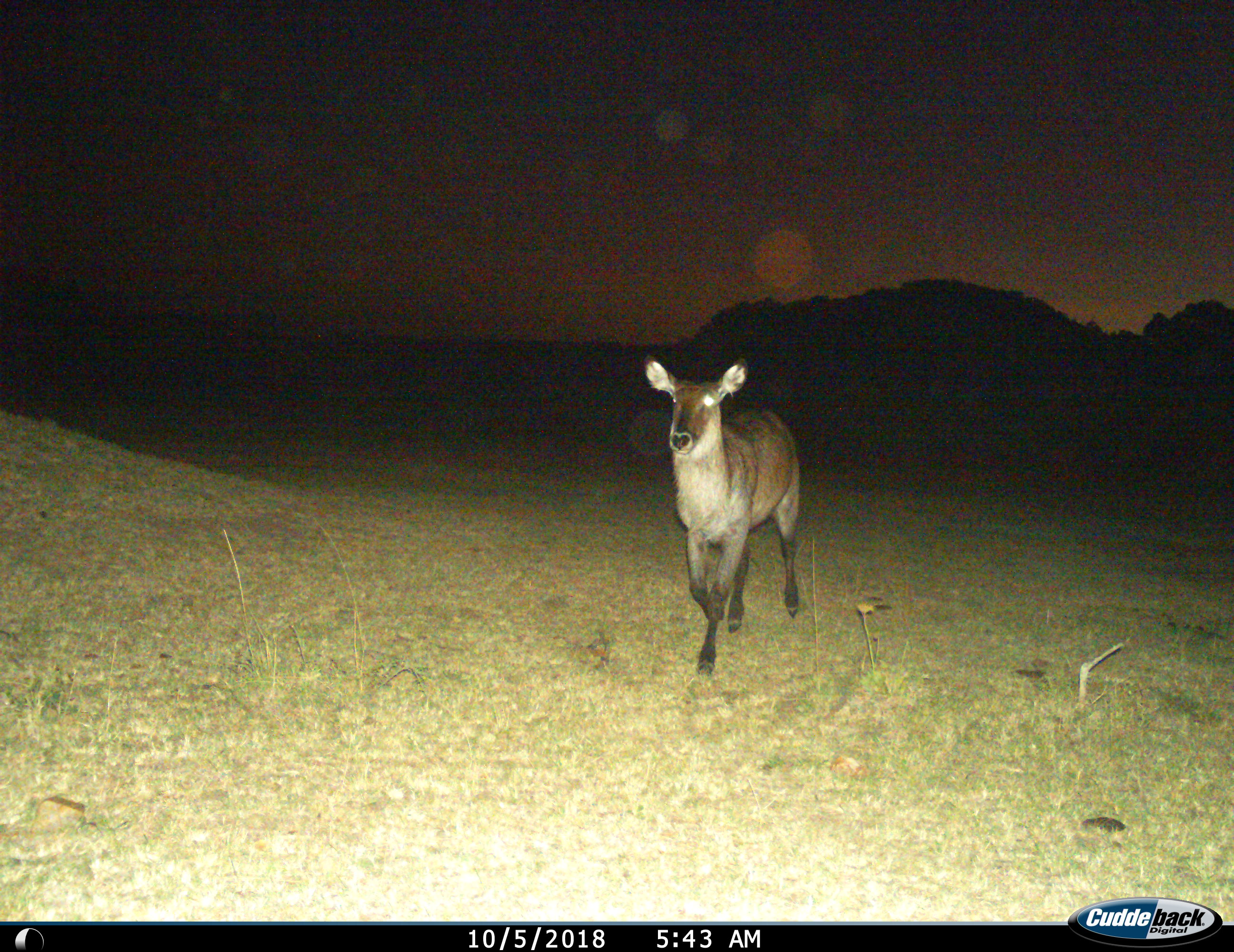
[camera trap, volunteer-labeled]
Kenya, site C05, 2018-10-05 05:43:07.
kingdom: Animalia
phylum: Chordata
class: Mammalia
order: Artiodactyla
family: Bovidae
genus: Kobus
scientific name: Kobus ellipsiprymnus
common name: waterbuck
Waterbuck (Kobus ellipsiprymnus), count 1. Behavior (volunteer vote fractions): standing 0%, resting 0%, moving 100%, interacting 0%. Young present (vote fraction): 0%. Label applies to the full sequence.